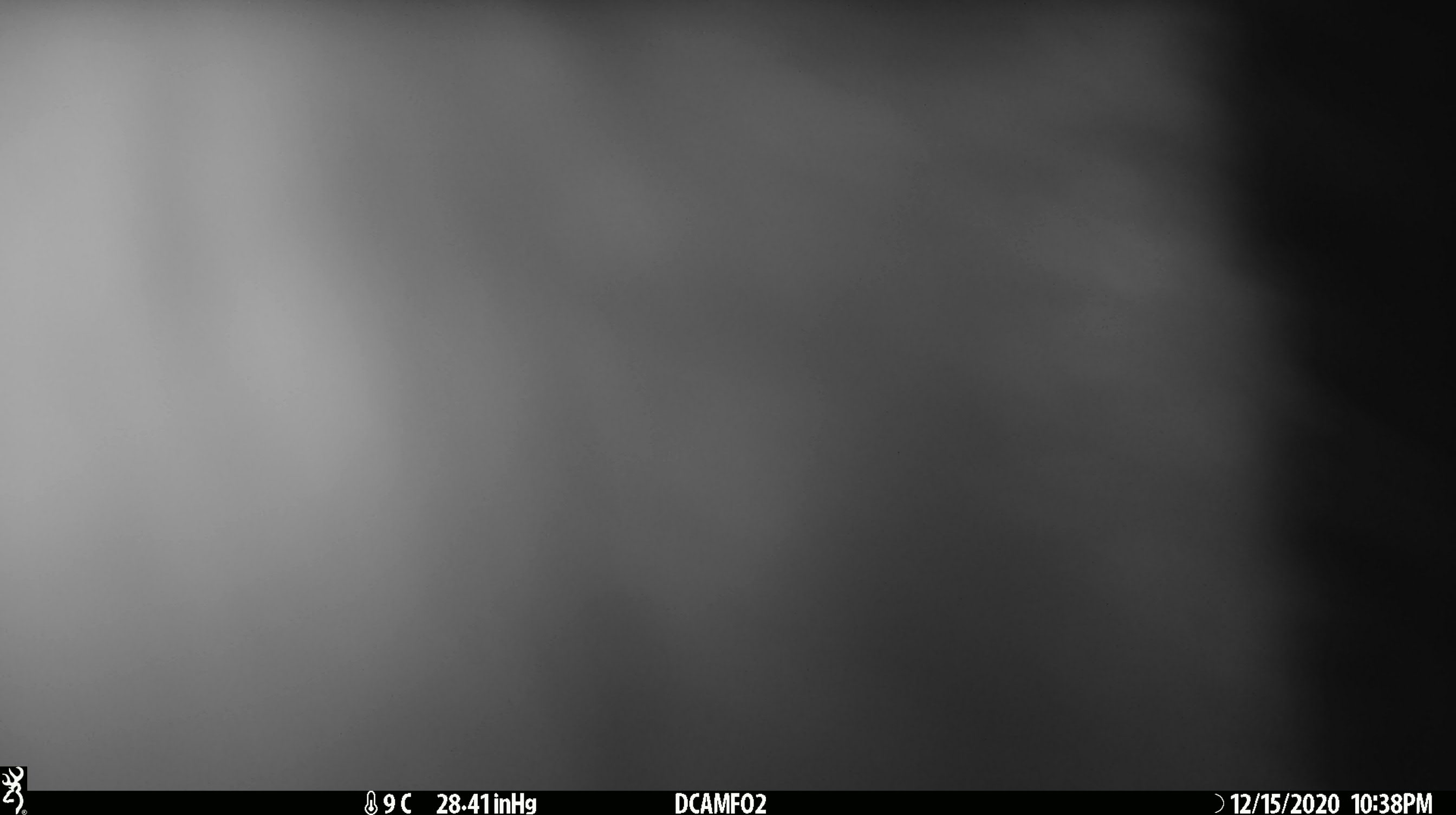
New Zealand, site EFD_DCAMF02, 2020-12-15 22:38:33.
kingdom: Animalia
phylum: Chordata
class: Mammalia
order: Diprotodontia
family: Phalangeridae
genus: Trichosurus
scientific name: Trichosurus vulpecula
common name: common brushtail possum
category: possum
Possum (common brushtail possum) (Trichosurus vulpecula).